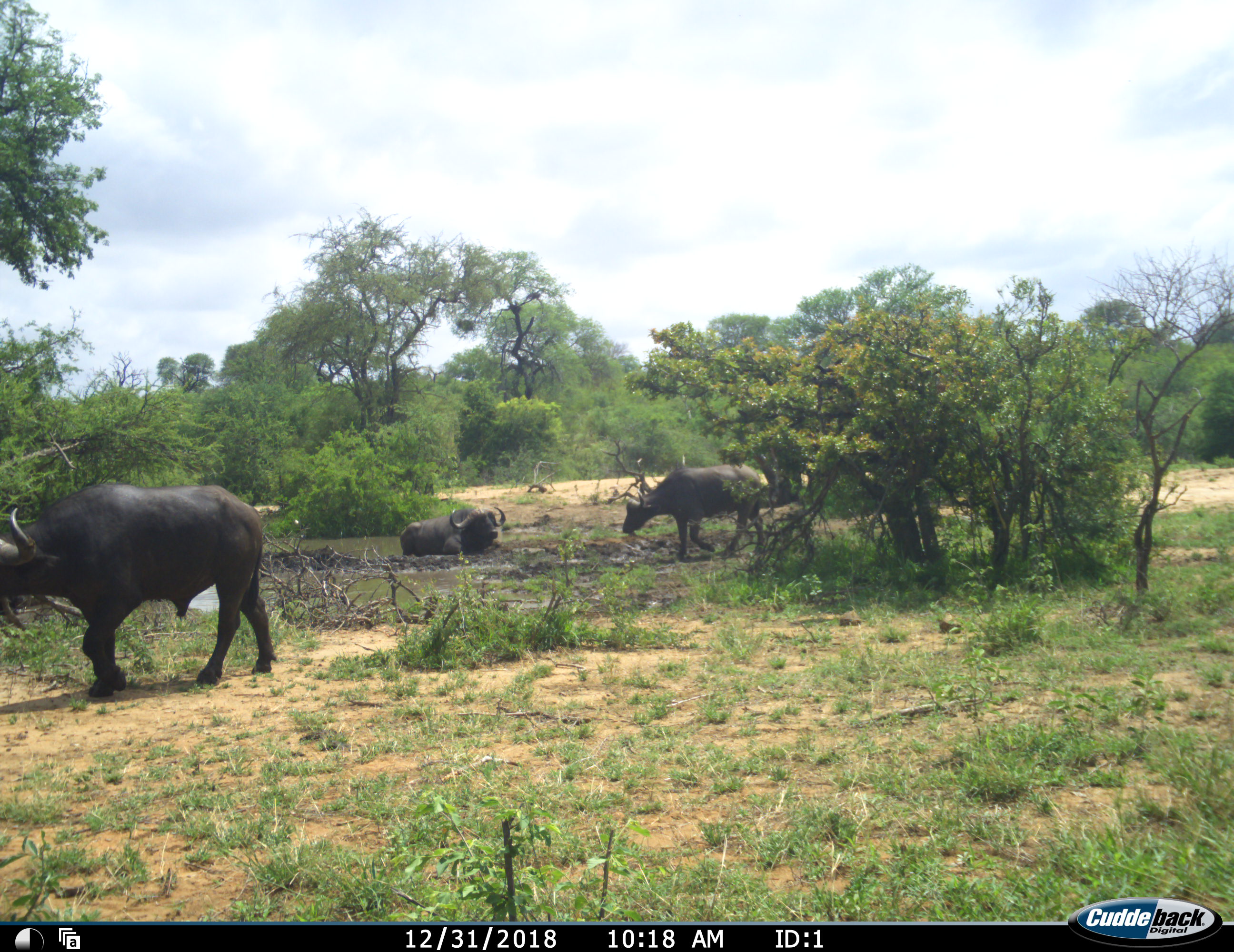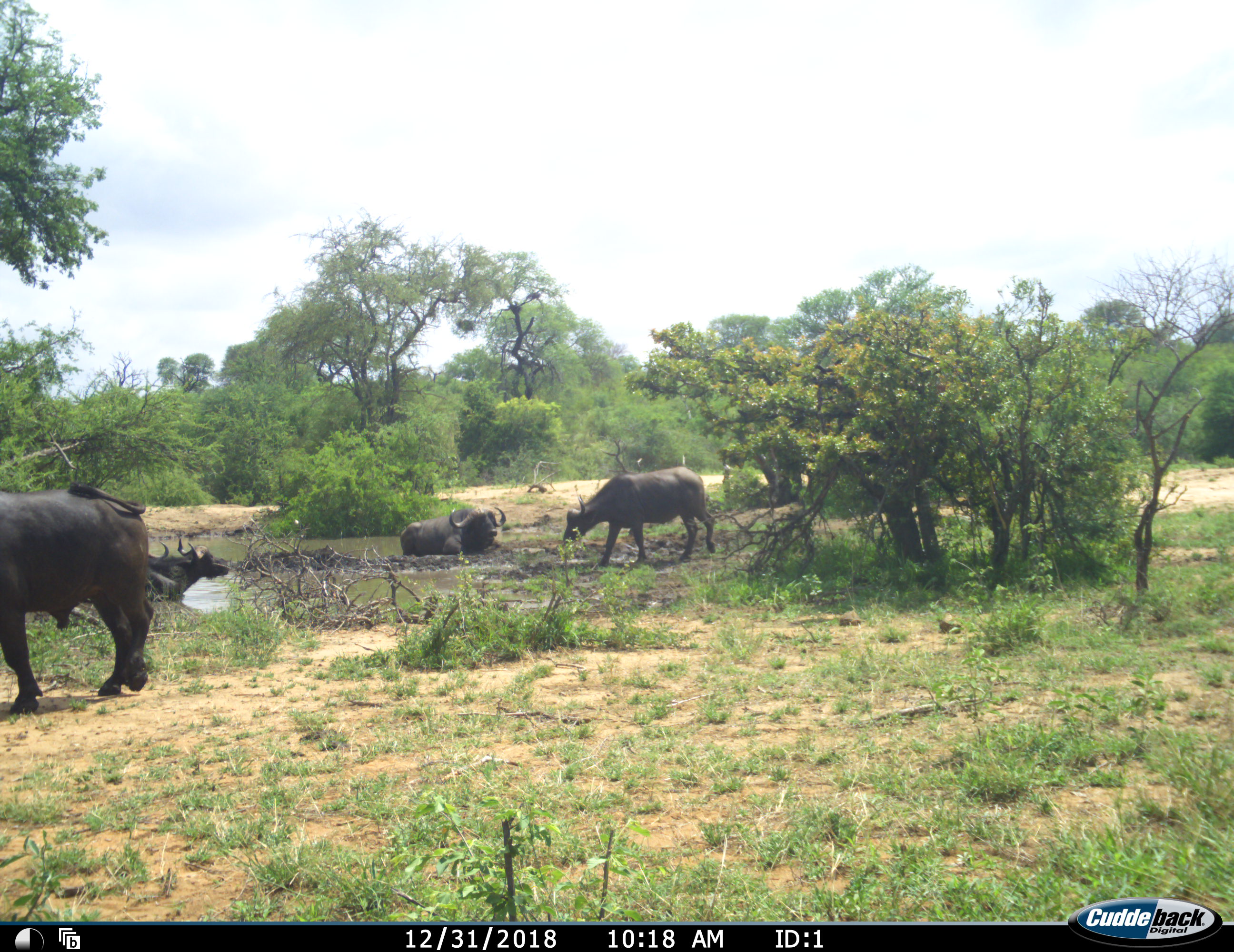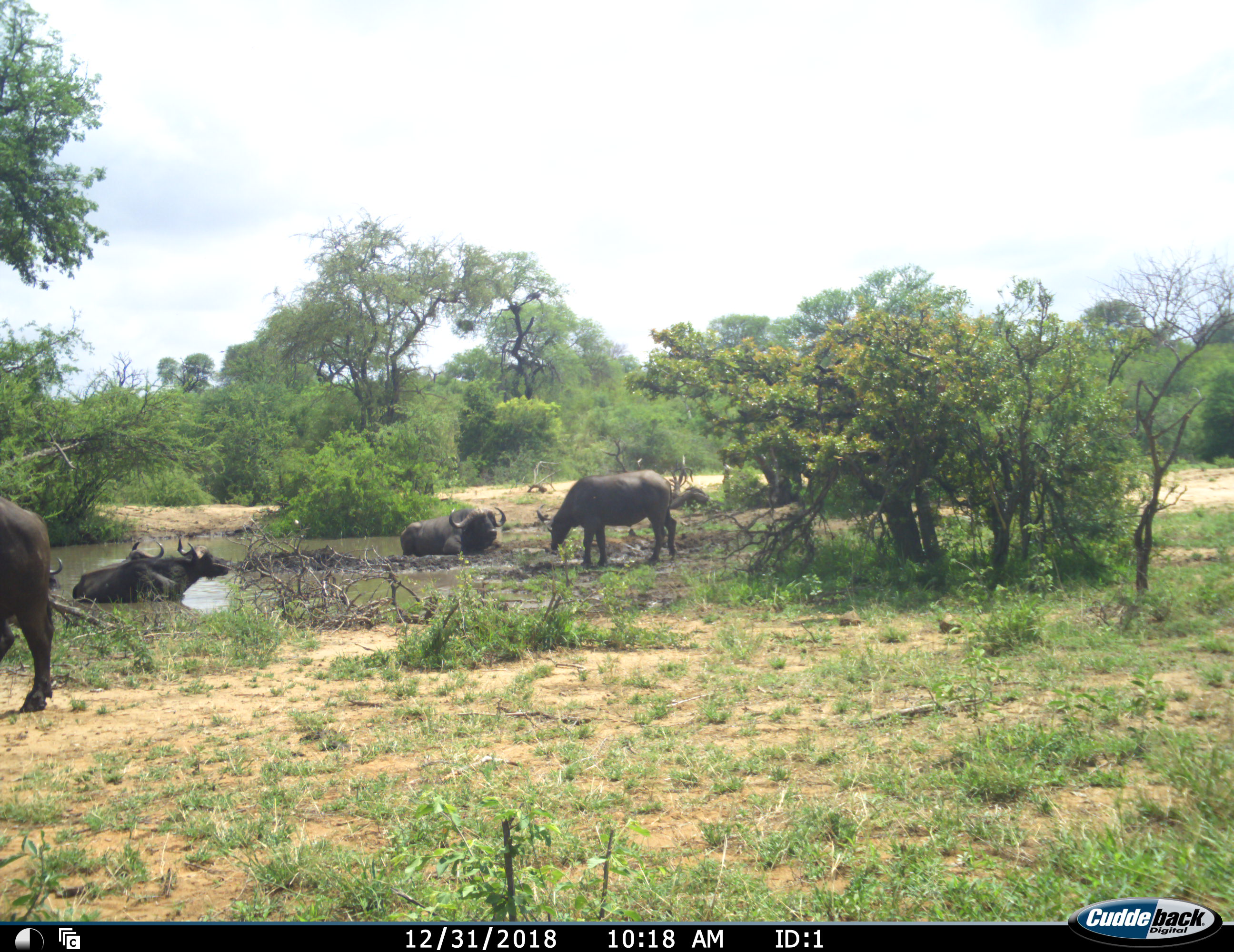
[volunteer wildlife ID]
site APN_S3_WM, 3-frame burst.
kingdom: Animalia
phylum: Chordata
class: Mammalia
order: Artiodactyla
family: Bovidae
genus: Syncerus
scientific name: Syncerus caffer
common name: african buffalo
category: buffalo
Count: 4.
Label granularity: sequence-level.